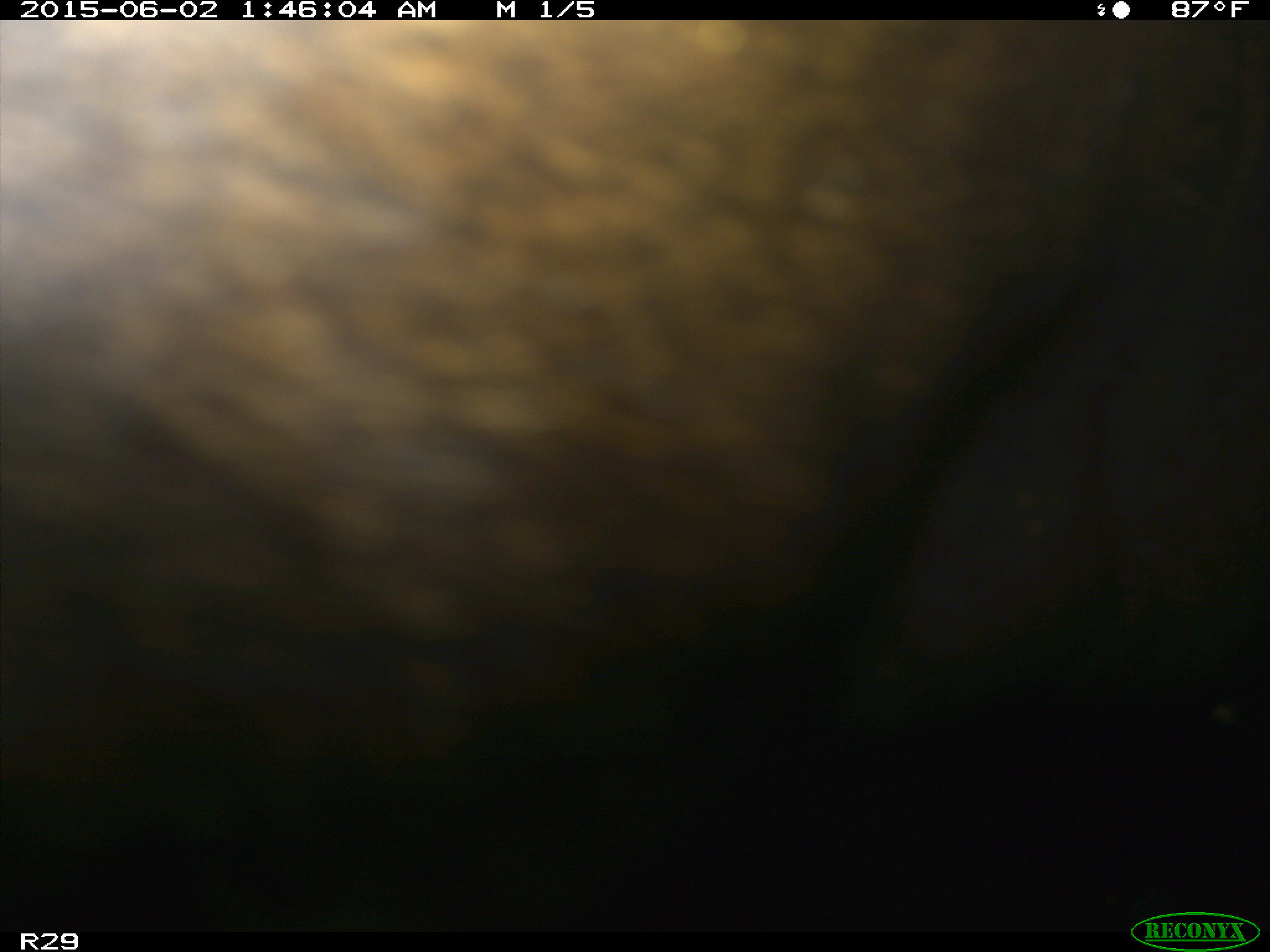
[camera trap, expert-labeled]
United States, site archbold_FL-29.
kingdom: Animalia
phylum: Chordata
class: Mammalia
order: Artiodactyla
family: Bovidae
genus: Bos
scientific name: Bos taurus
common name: domestic cow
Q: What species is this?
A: Bos taurus (domestic cow).